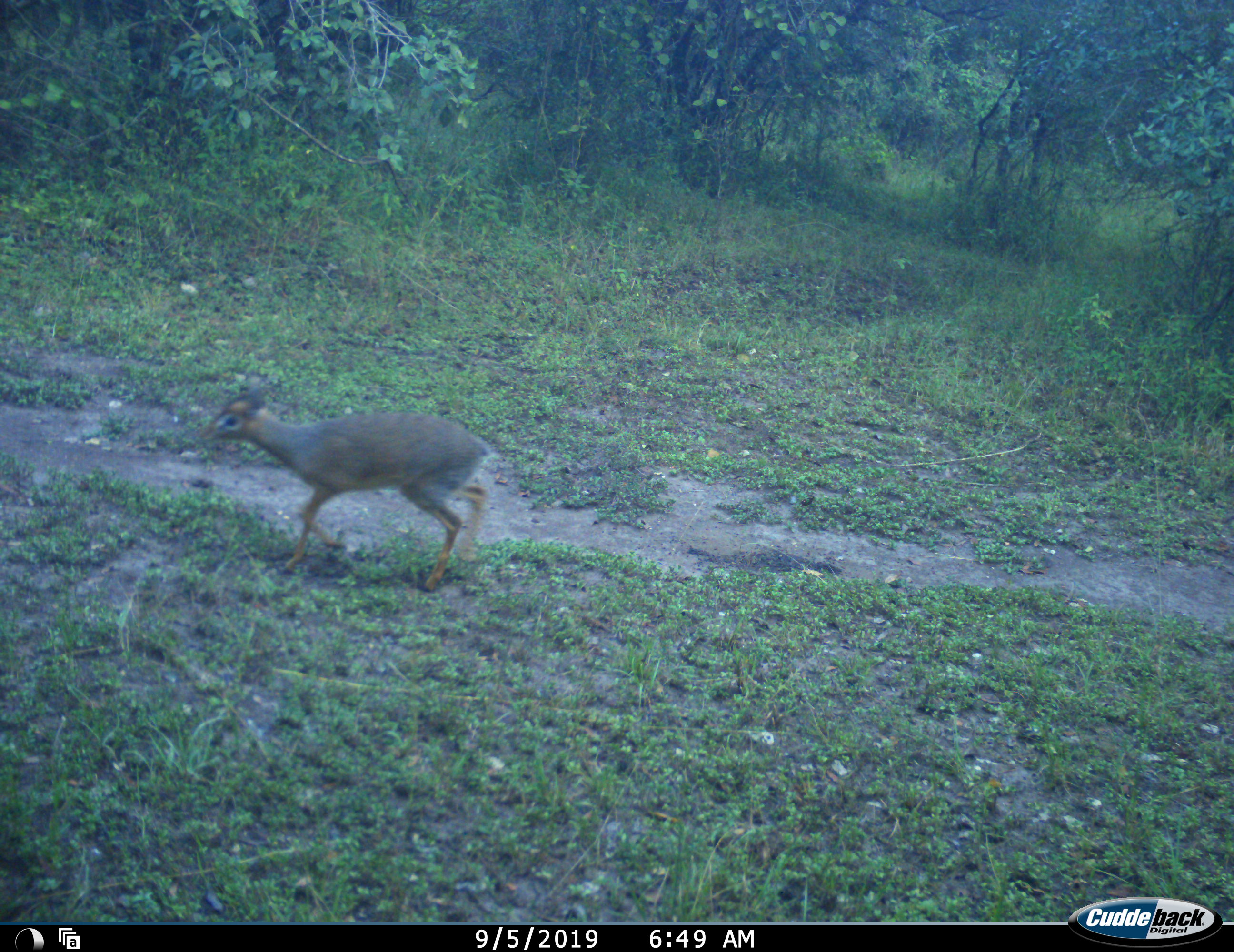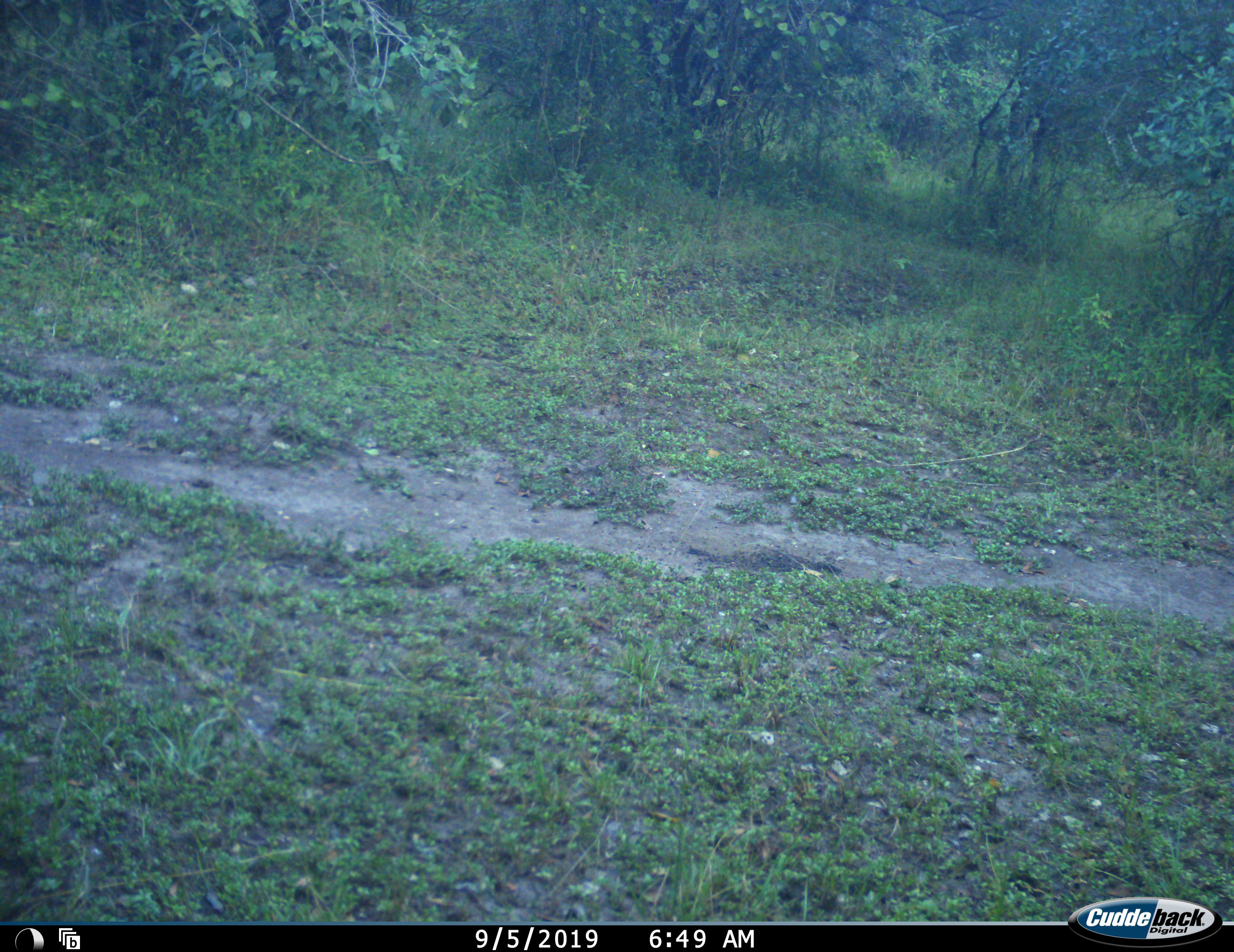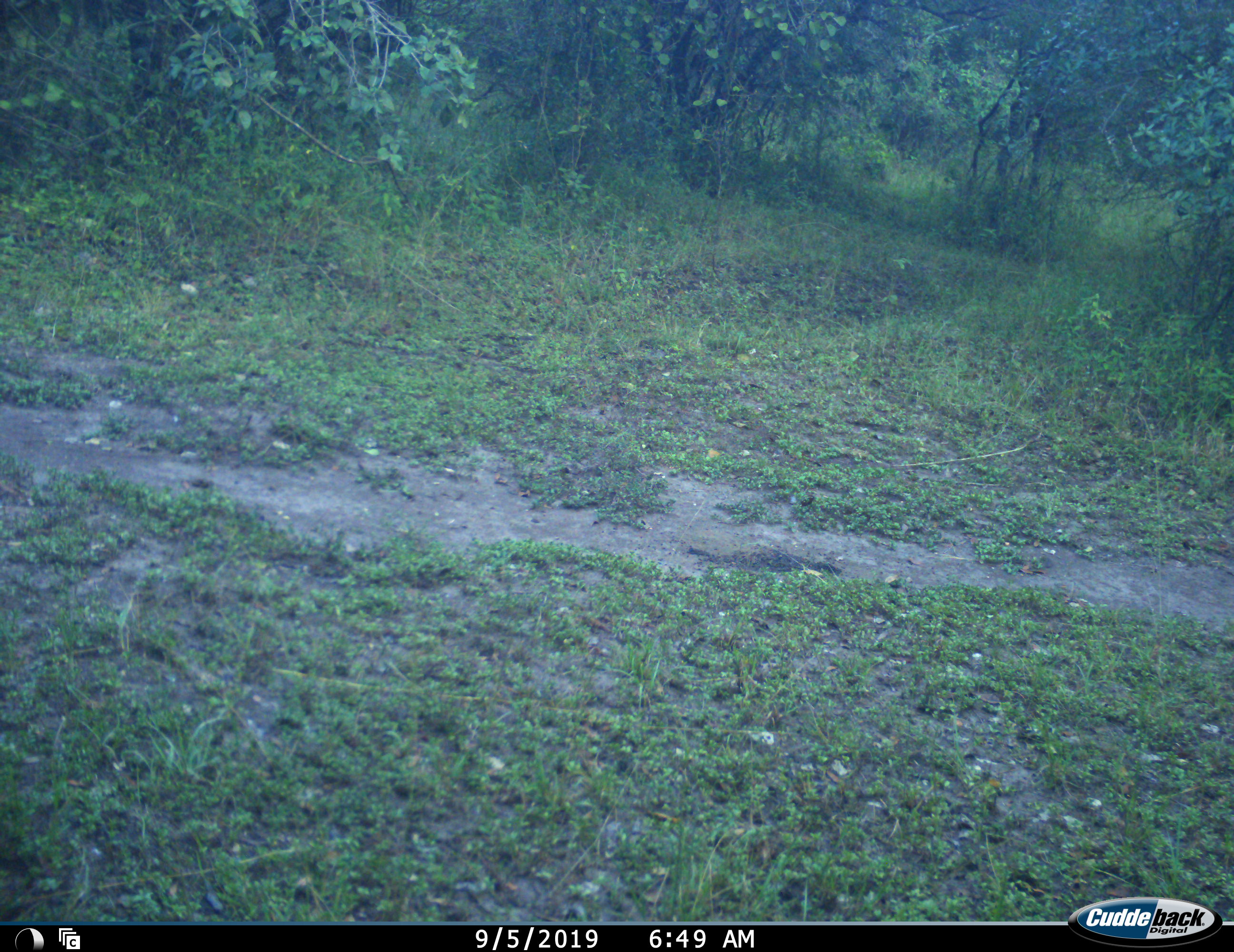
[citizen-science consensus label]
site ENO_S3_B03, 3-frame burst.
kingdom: Animalia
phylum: Chordata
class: Mammalia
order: Artiodactyla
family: Bovidae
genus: Madoqua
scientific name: Madoqua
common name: dik-dik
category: dikdik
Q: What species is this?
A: Dikdik (dik-dik) (Madoqua).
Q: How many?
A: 1.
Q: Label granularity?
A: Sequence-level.